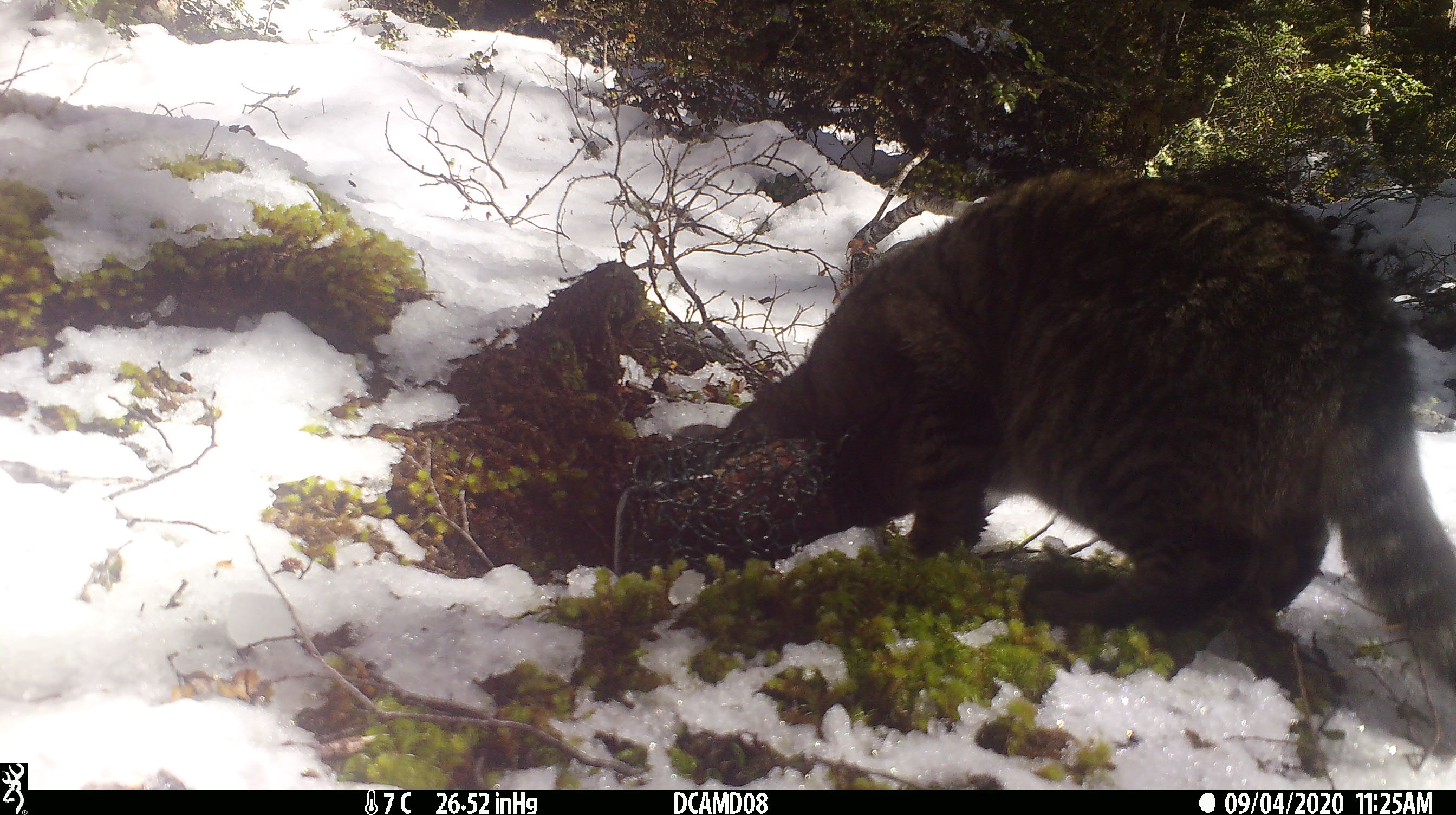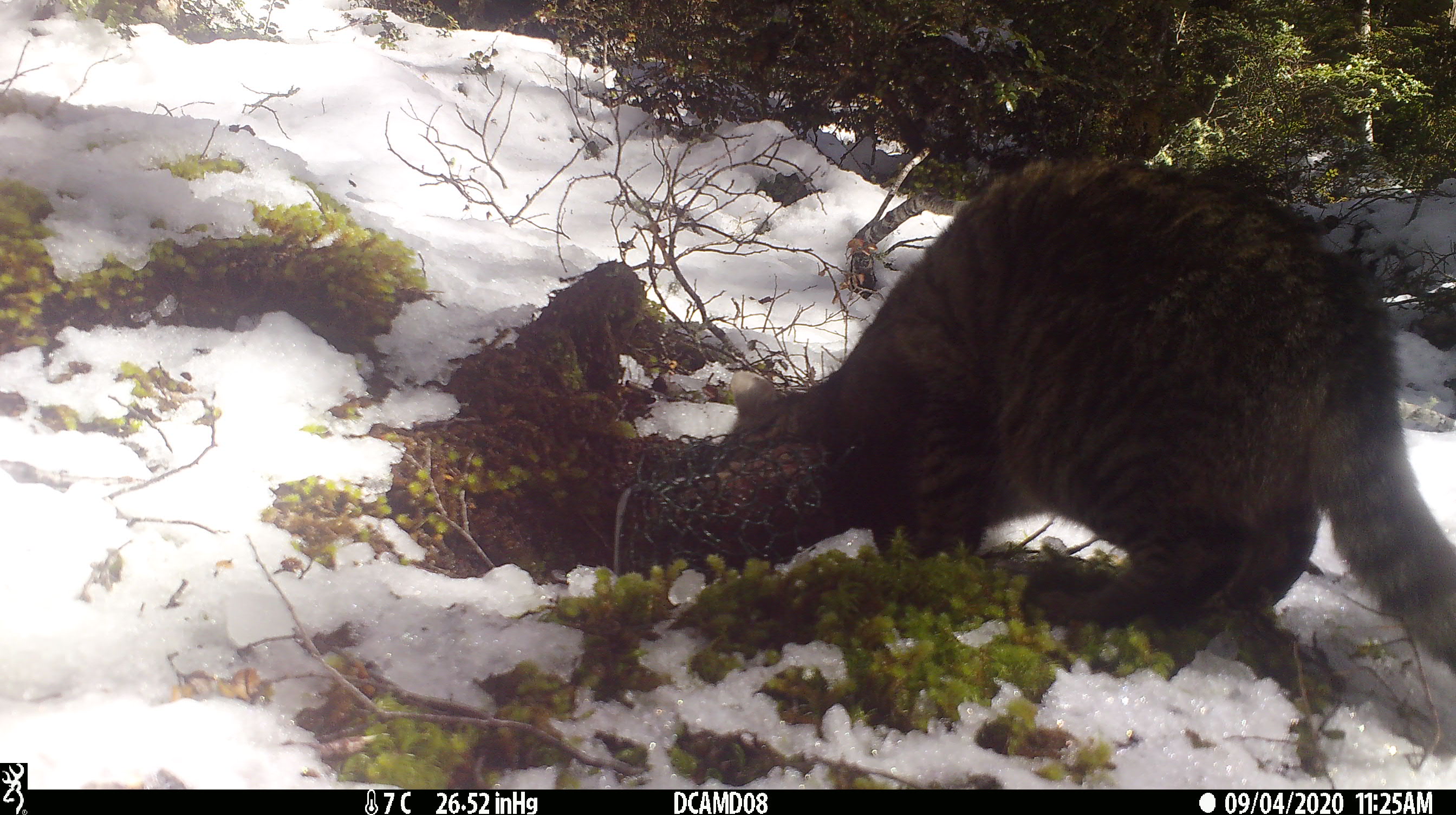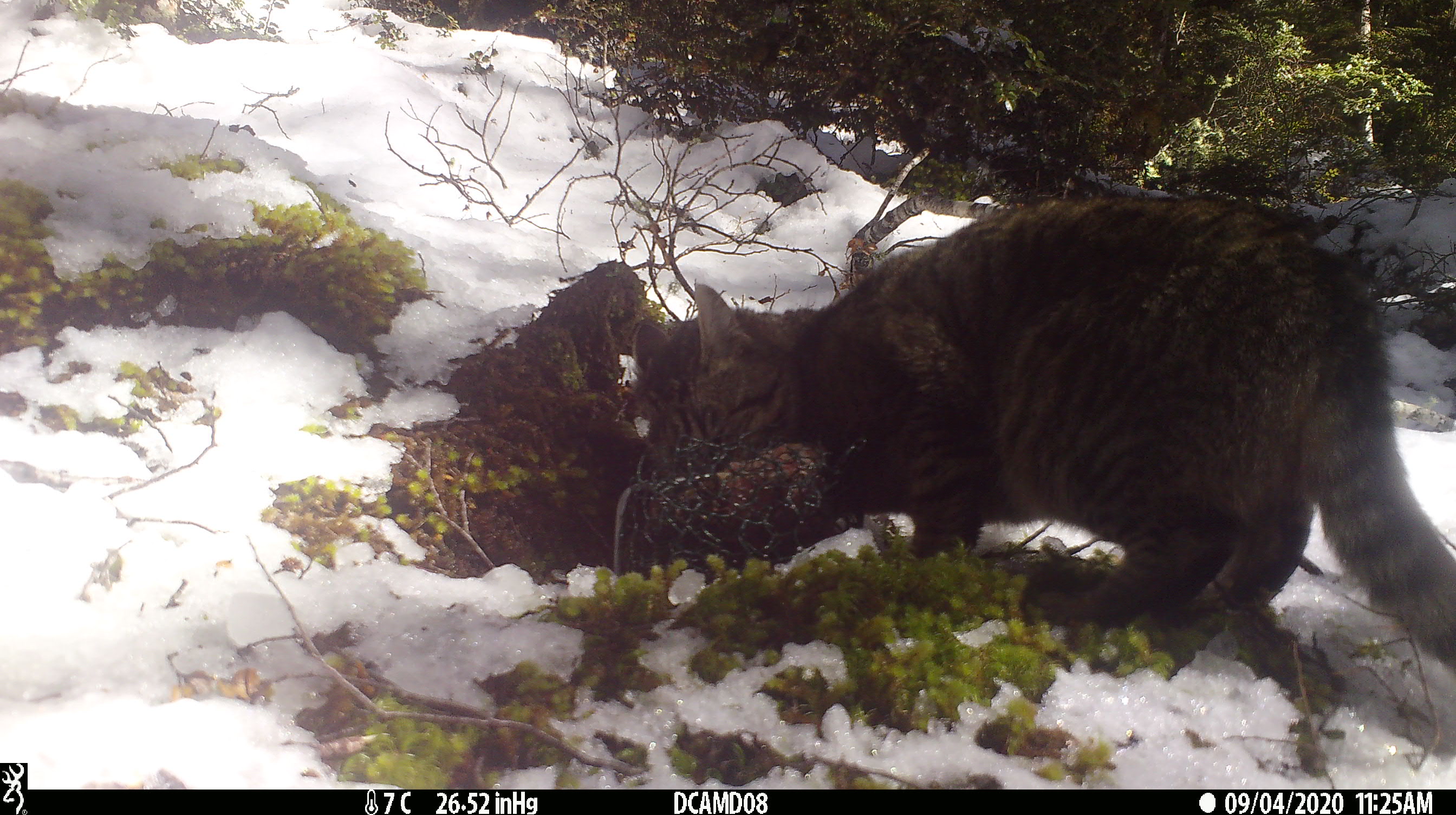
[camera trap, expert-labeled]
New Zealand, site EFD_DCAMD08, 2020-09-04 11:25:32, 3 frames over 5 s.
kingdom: Animalia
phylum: Chordata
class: Mammalia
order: Carnivora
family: Felidae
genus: Felis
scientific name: Felis catus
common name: domestic cat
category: cat